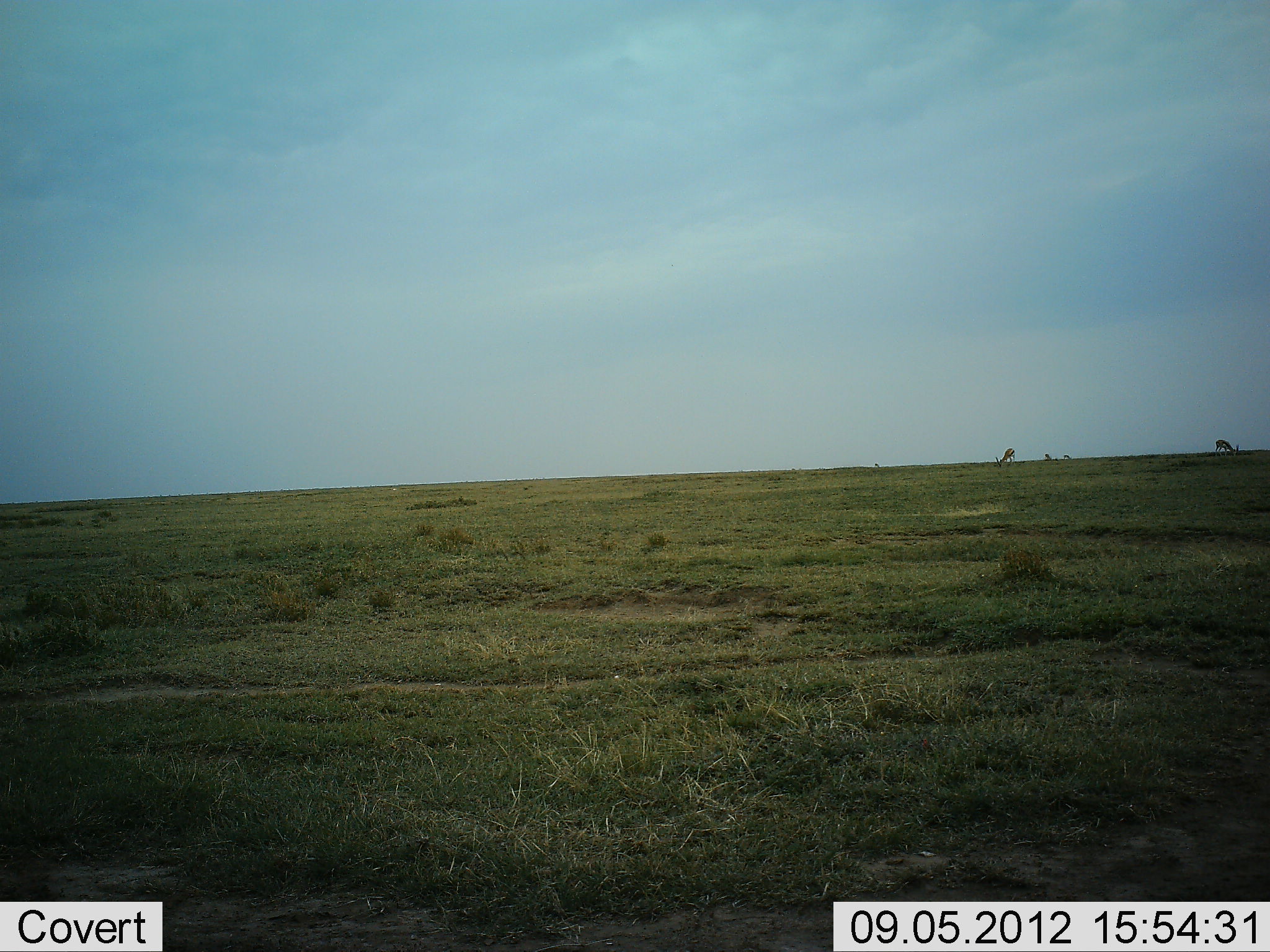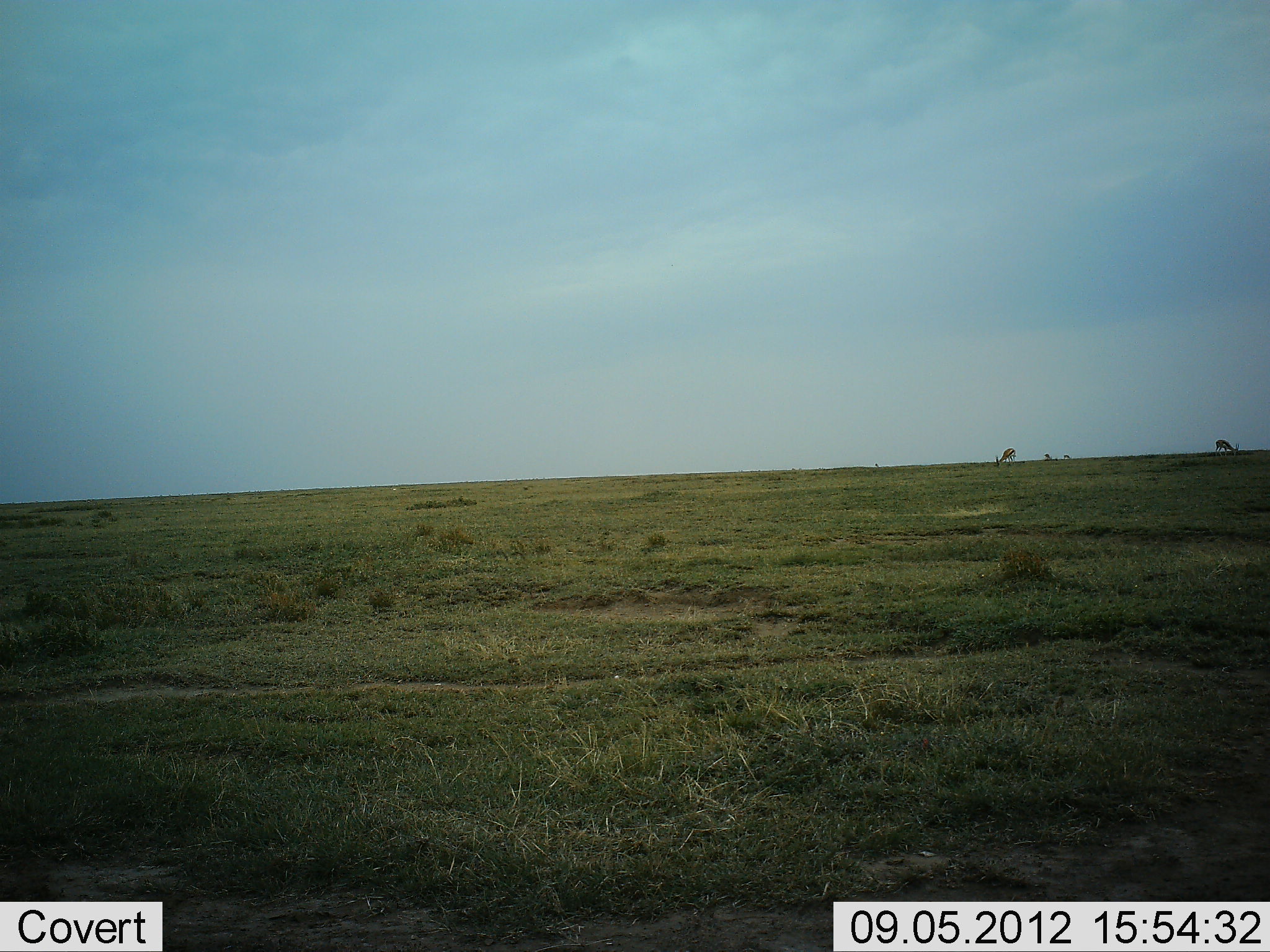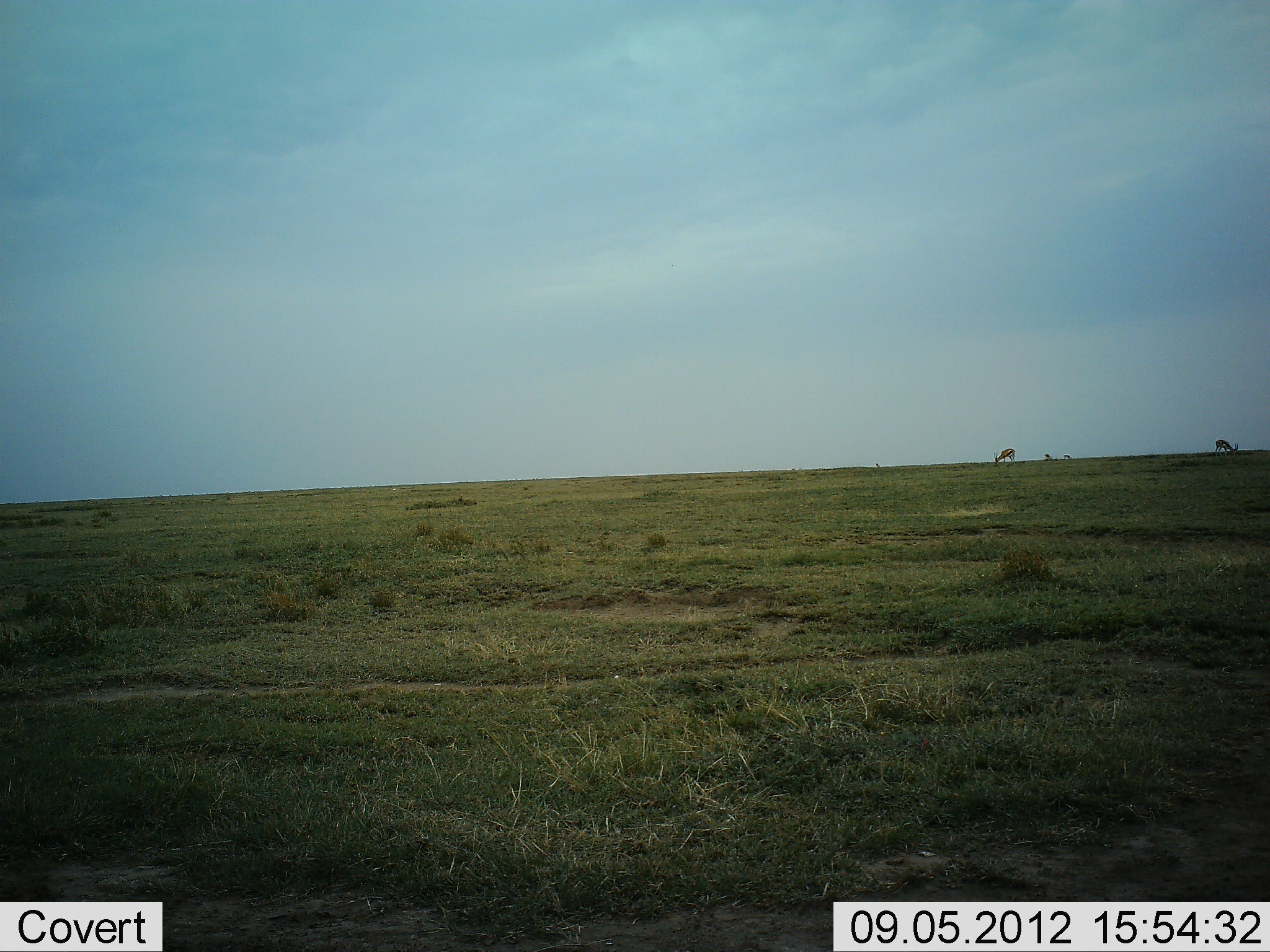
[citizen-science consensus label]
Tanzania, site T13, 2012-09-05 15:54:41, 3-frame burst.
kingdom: Animalia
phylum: Chordata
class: Mammalia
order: Artiodactyla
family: Bovidae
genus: Eudorcas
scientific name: Eudorcas thomsonii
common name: thomson's gazelle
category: gazellethomsons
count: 2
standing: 0%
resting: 0%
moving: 10%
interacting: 0%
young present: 0%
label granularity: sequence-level